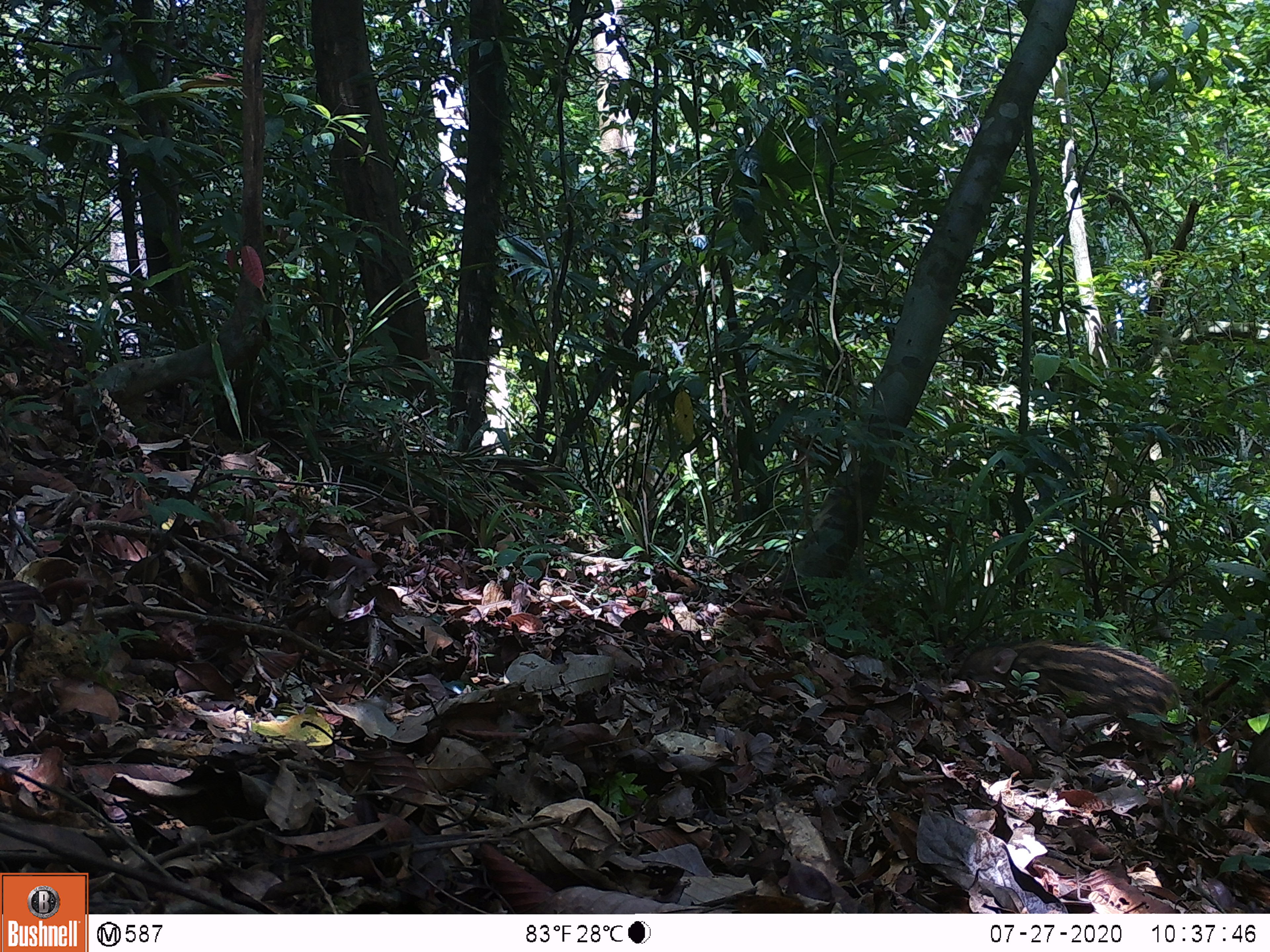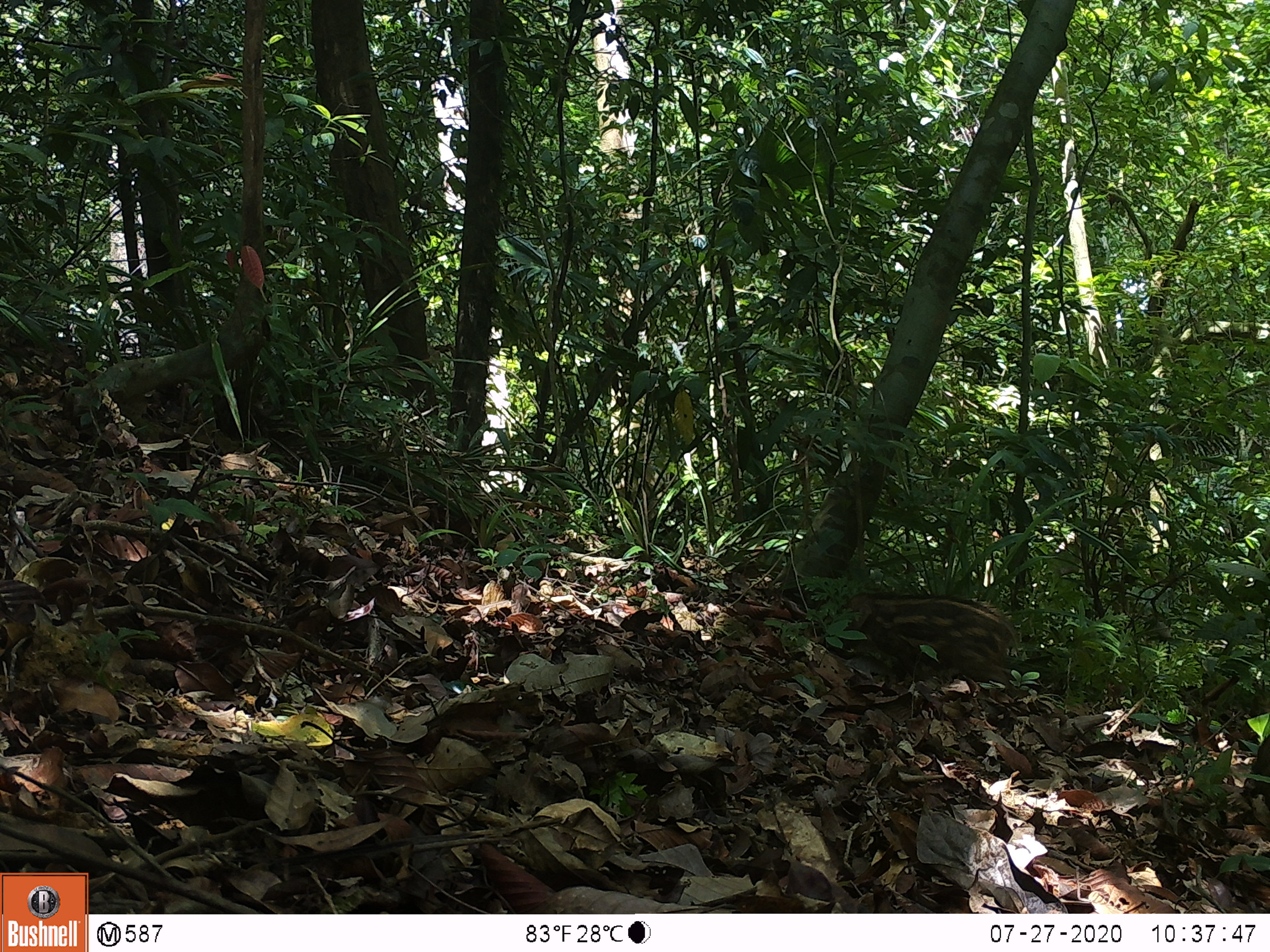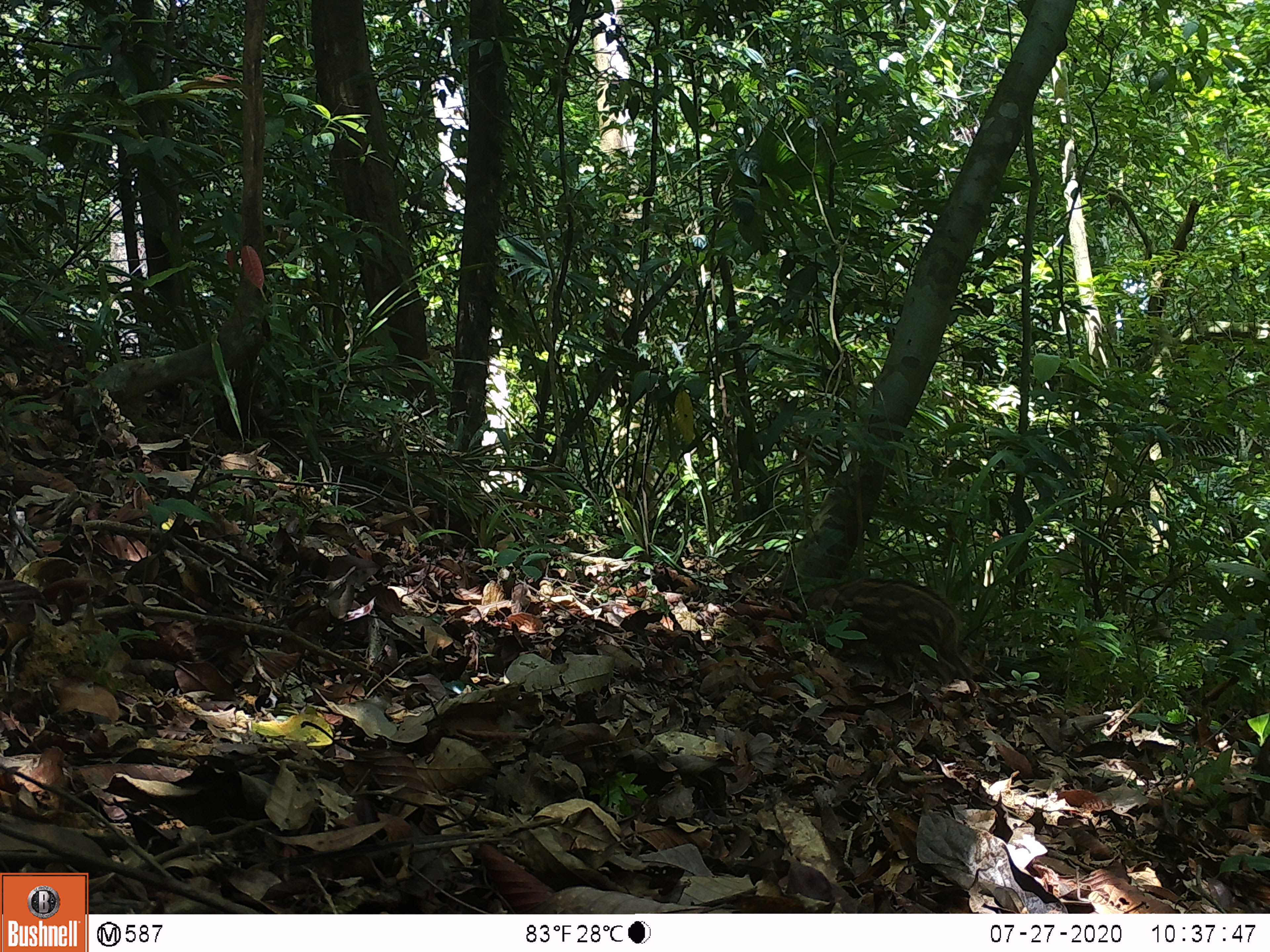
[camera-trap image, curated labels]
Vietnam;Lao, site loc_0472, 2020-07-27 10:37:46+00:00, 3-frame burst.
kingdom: Animalia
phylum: Chordata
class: Mammalia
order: Artiodactyla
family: Suidae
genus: Sus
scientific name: Sus scrofa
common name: eurasian wild pig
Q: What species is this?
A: Eurasian wild pig (Sus scrofa).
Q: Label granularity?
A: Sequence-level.